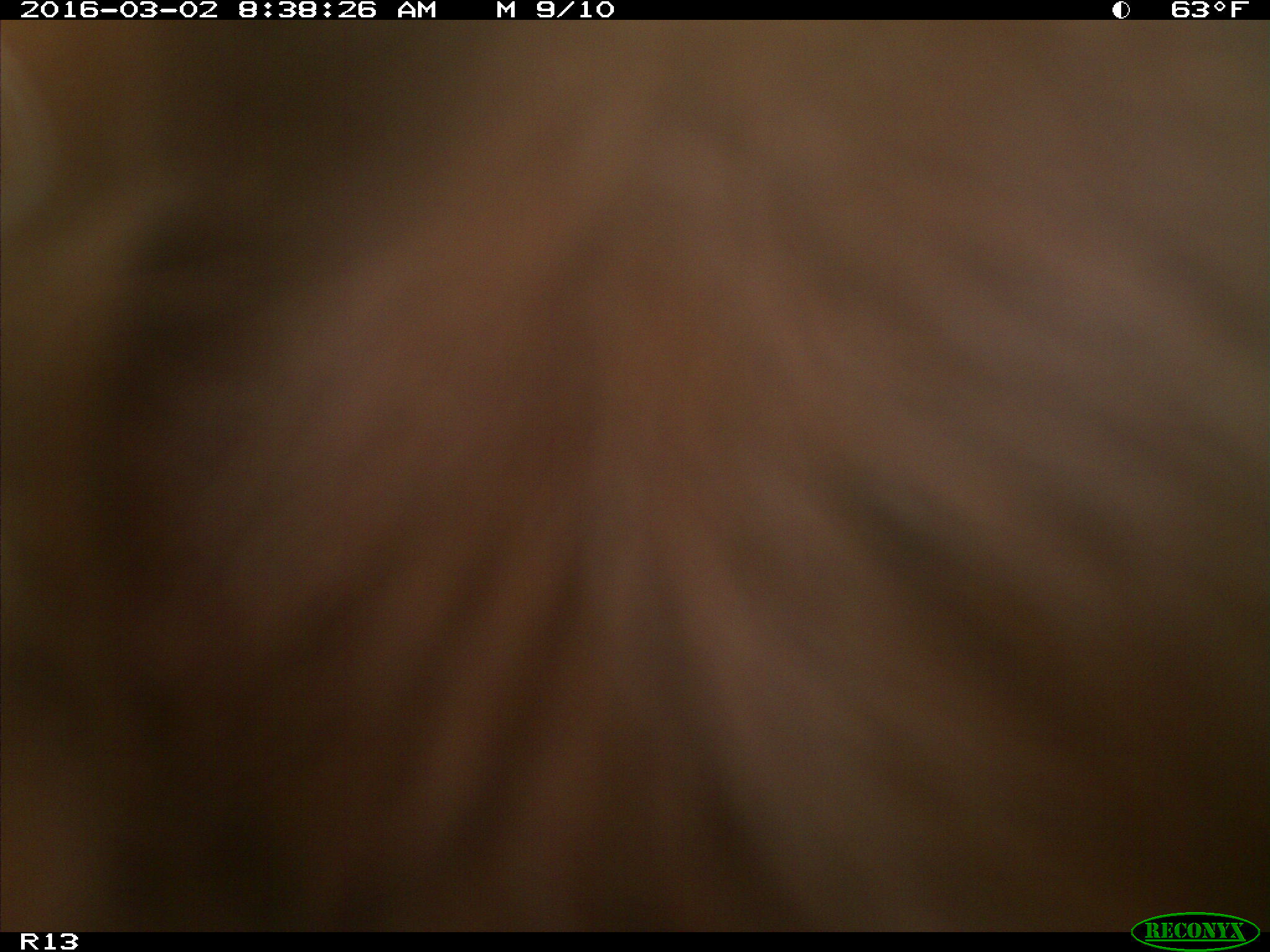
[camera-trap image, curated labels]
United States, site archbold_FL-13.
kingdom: Animalia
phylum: Chordata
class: Mammalia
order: Artiodactyla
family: Bovidae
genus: Bos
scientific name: Bos taurus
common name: domestic cow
Bos taurus (domestic cow).